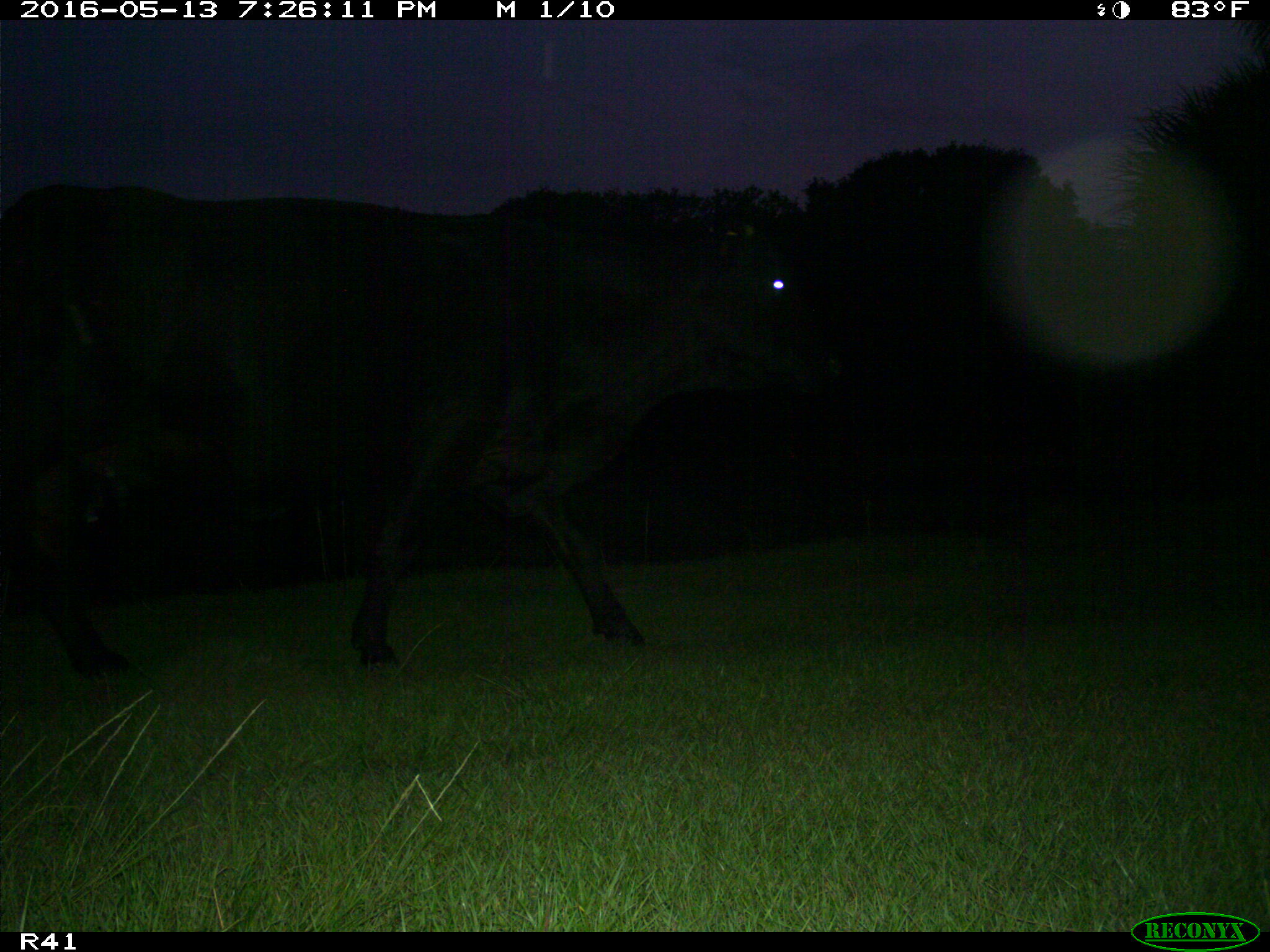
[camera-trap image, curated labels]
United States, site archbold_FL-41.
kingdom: Animalia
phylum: Chordata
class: Mammalia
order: Artiodactyla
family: Bovidae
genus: Bos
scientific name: Bos taurus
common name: domestic cow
Bos taurus (domestic cow).